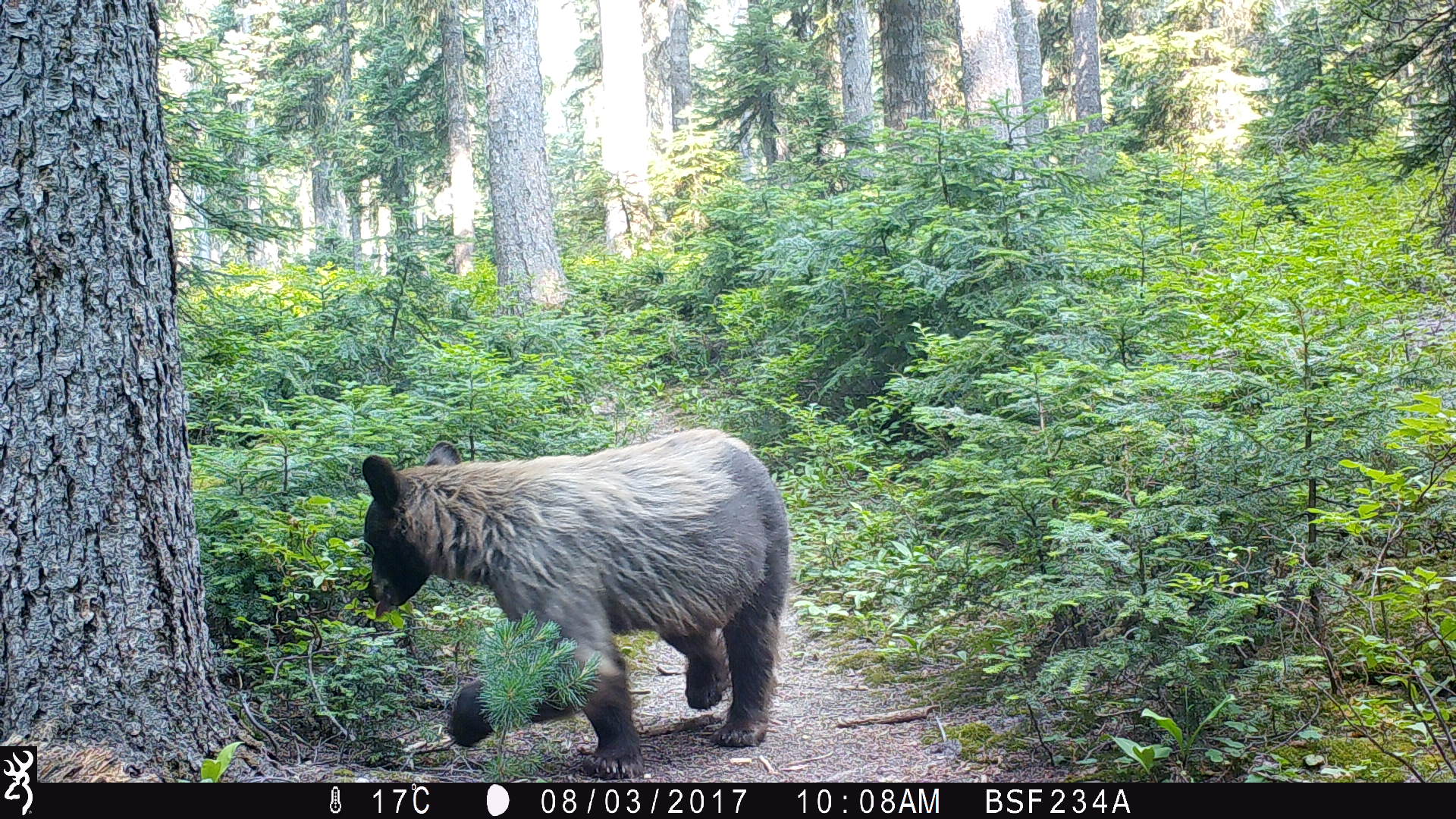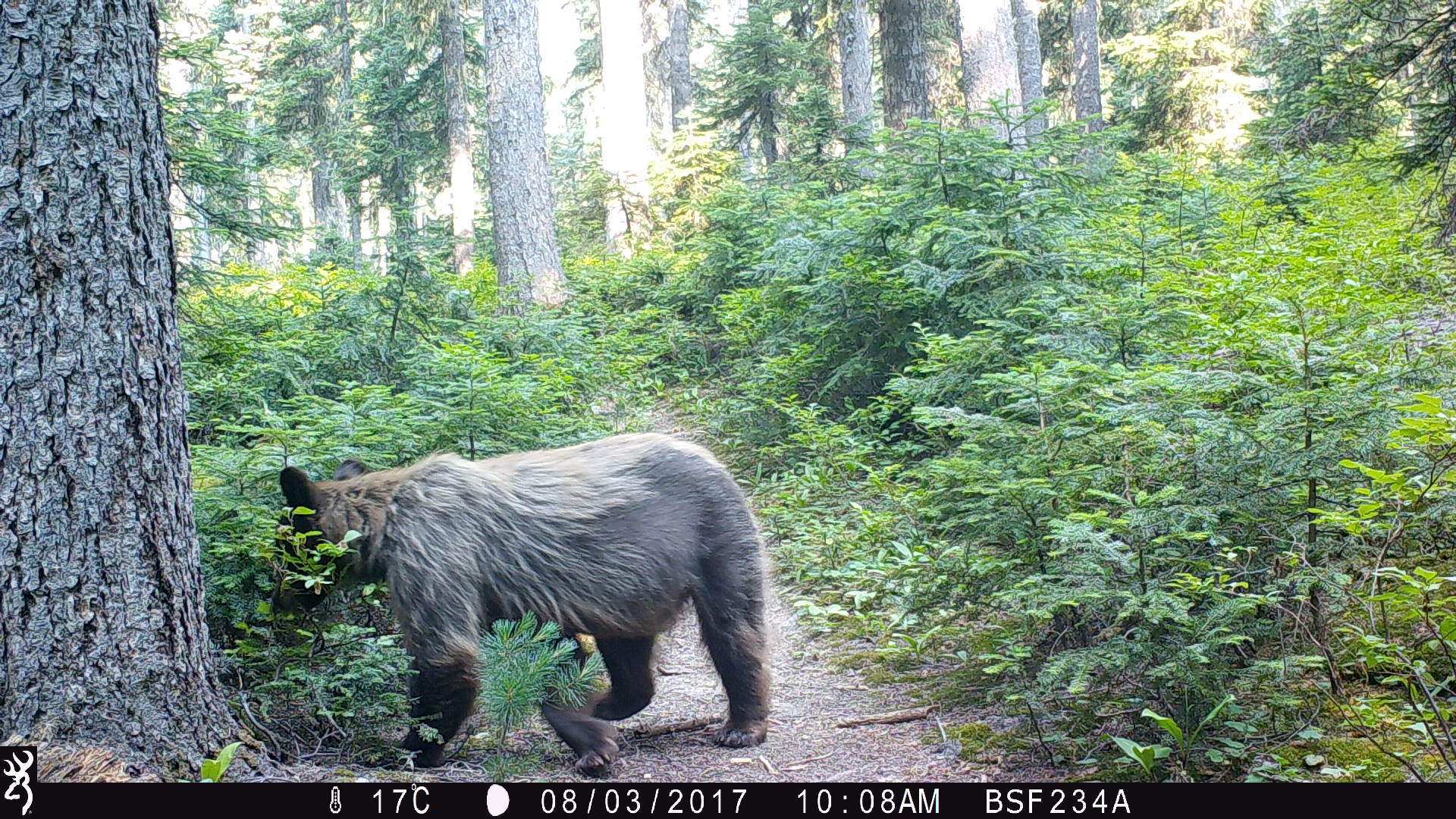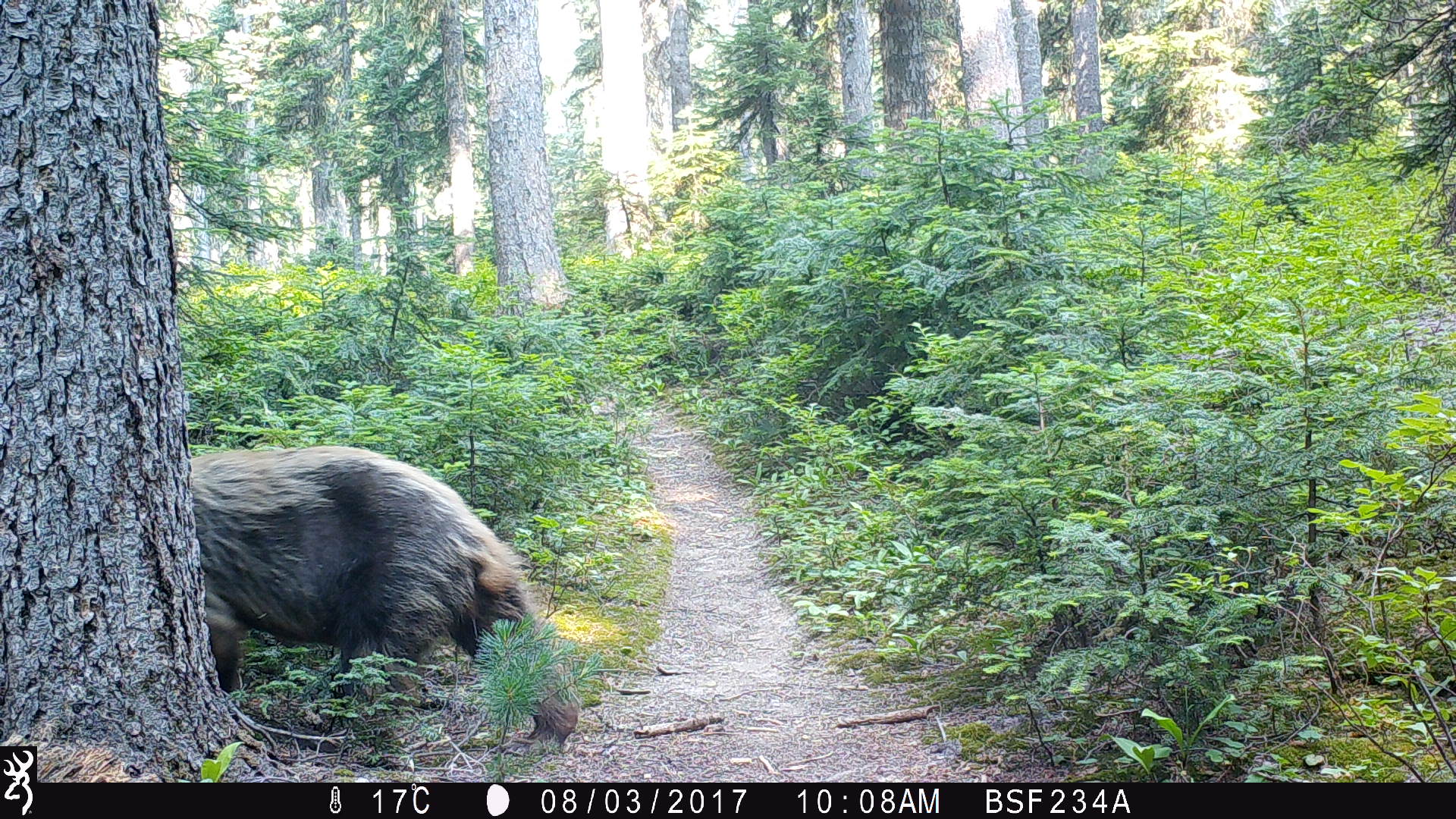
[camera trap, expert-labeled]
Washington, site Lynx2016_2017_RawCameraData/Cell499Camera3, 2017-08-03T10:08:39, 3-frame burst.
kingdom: Animalia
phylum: Chordata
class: Mammalia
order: Carnivora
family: Ursidae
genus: Ursus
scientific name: Ursus americanus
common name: american black bear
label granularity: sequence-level